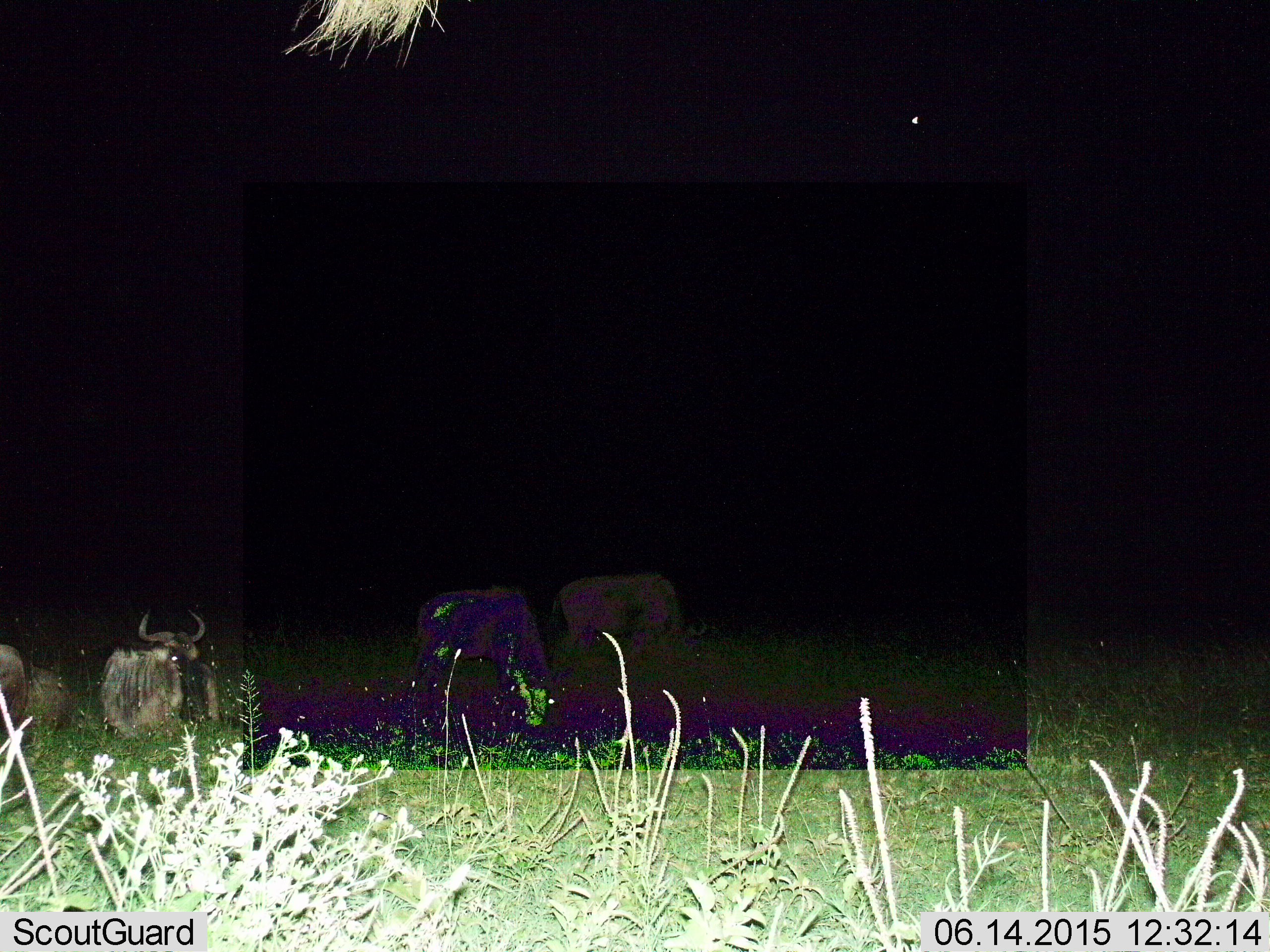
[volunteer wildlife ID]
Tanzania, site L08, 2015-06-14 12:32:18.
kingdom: Animalia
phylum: Chordata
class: Mammalia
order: Artiodactyla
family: Bovidae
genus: Connochaetes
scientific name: Connochaetes taurinus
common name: blue wildebeest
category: wildebeest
Wildebeest (blue wildebeest) (Connochaetes taurinus), count 4. Behavior (volunteer vote fractions): standing 40%, resting 60%, moving 10%, interacting 0%. Young present (vote fraction): 0%. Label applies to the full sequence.